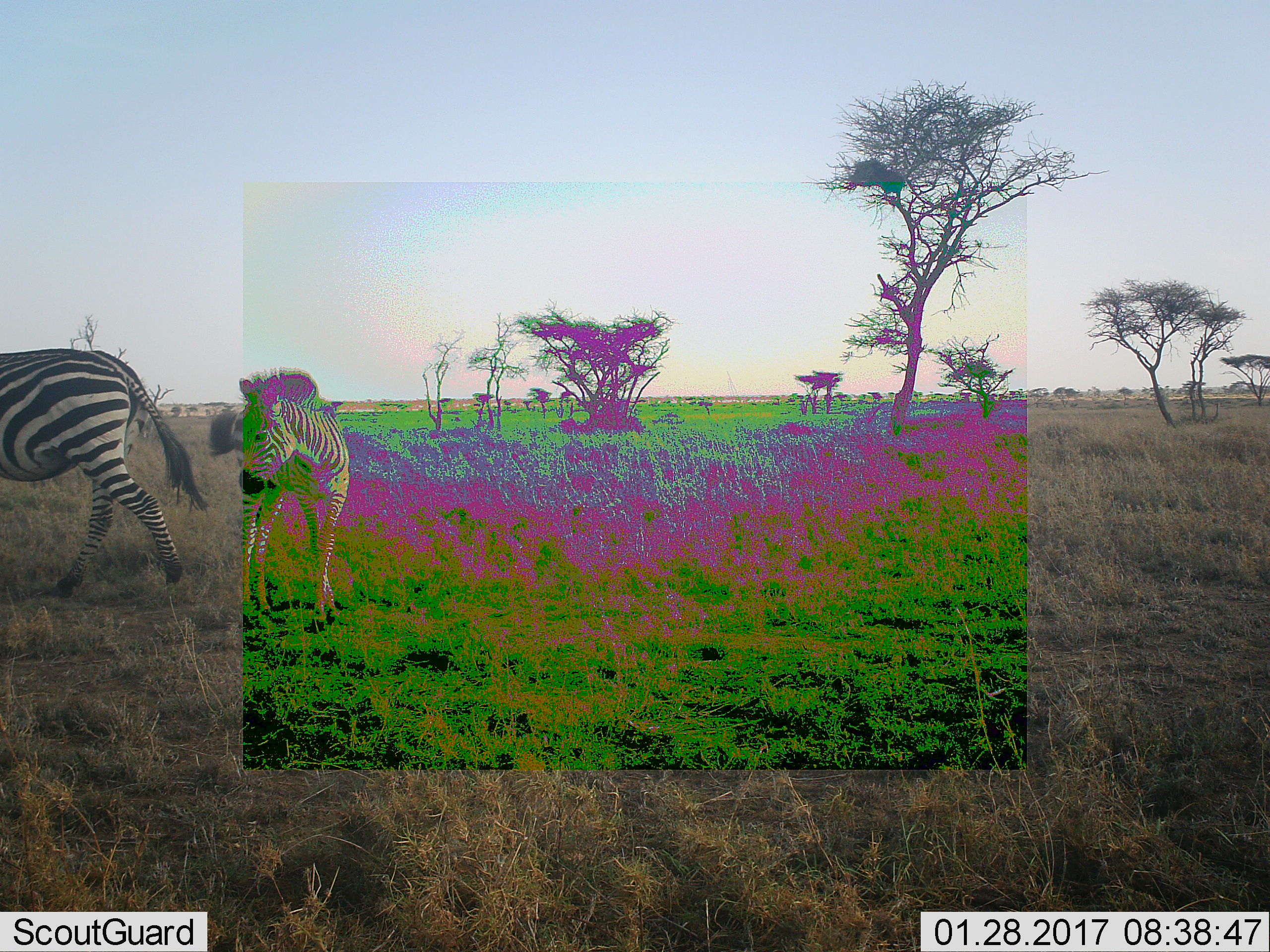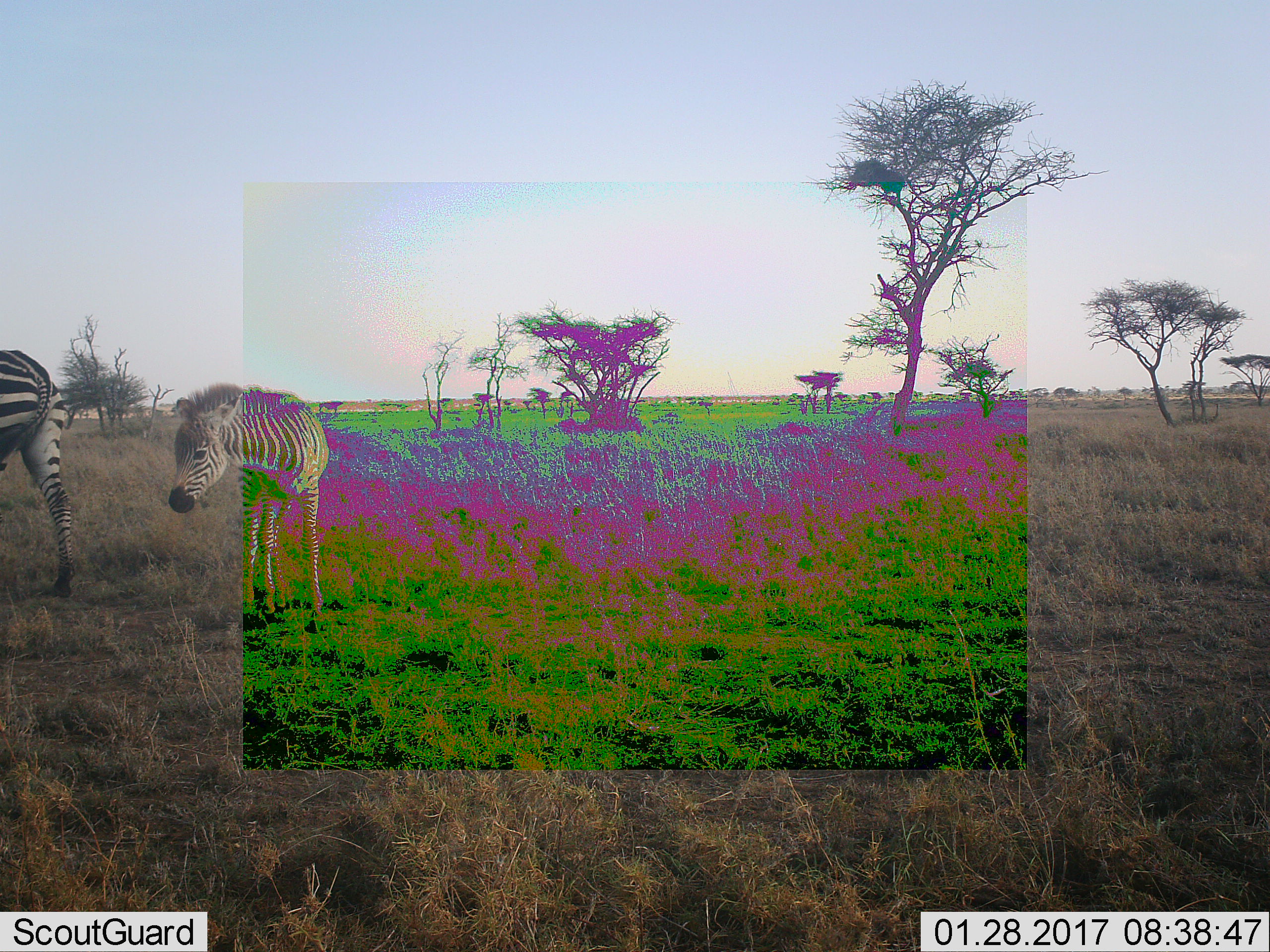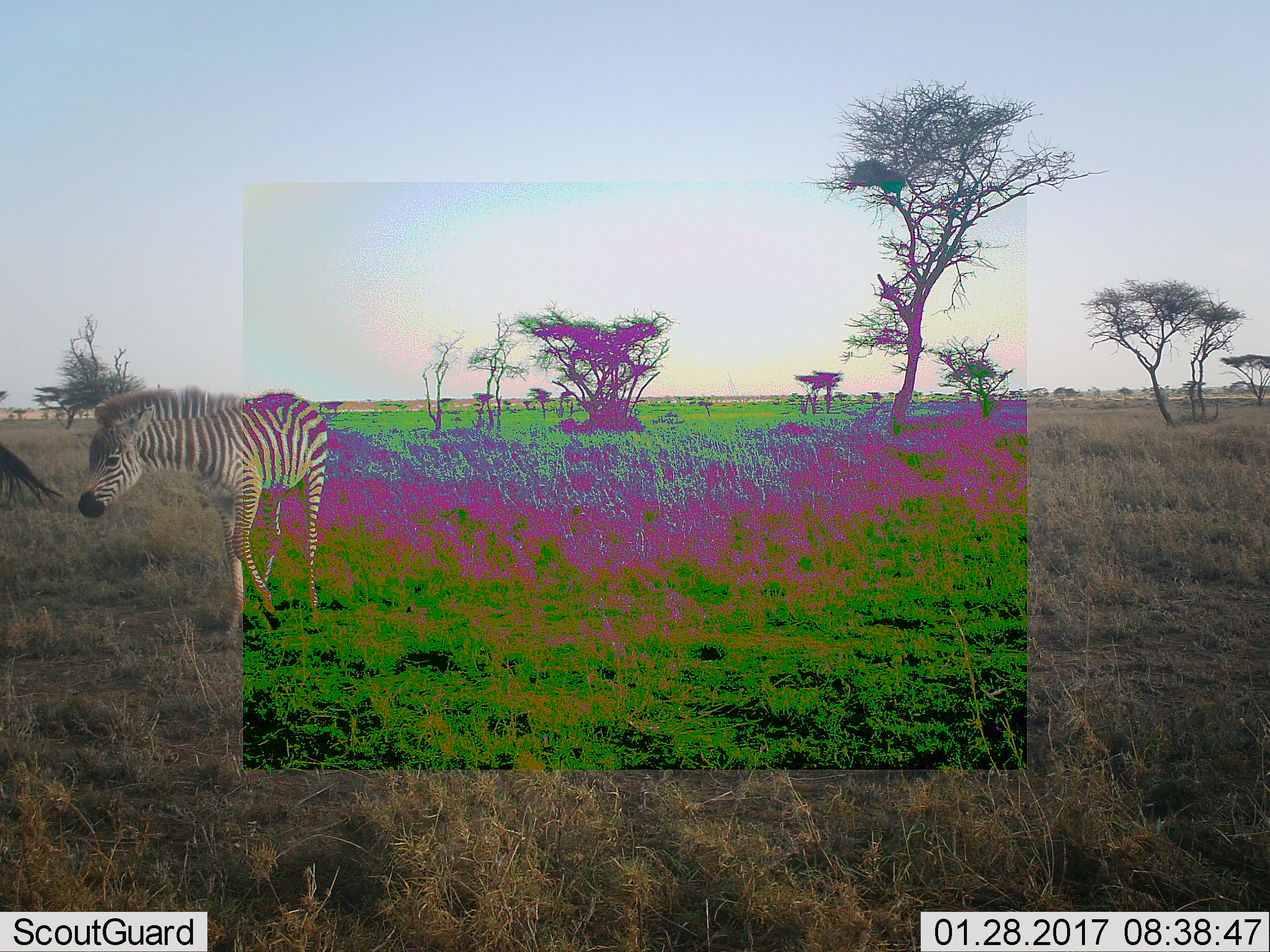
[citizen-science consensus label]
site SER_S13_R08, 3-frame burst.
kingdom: Animalia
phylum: Chordata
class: Mammalia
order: Perissodactyla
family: Equidae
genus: Equus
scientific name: Equus quagga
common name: plains zebra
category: zebraplains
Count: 2.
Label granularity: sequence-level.